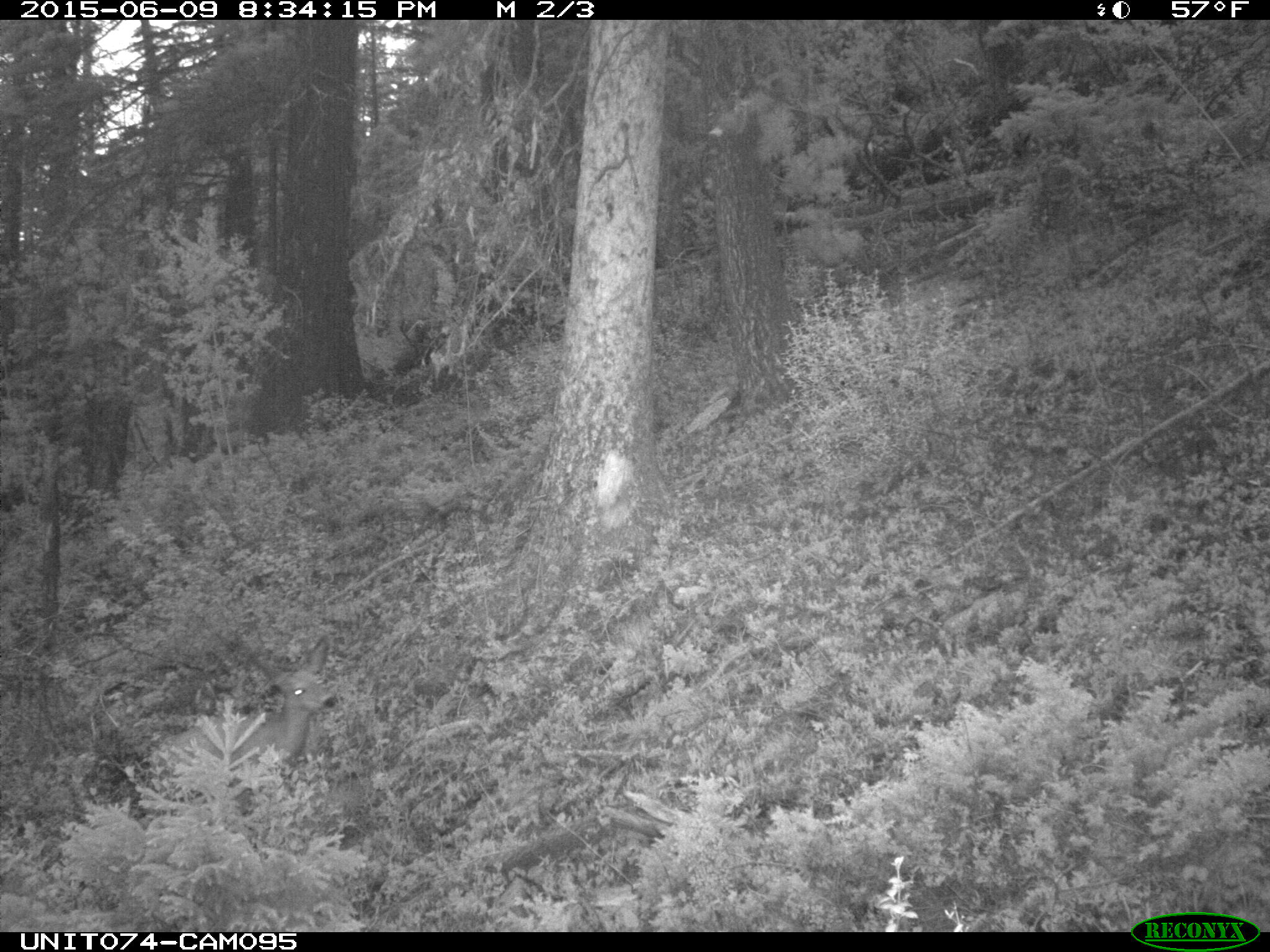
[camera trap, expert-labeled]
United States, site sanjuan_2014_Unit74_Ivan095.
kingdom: Animalia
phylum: Chordata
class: Mammalia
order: Artiodactyla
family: Cervidae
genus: Odocoileus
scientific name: Odocoileus hemionus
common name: mule deer